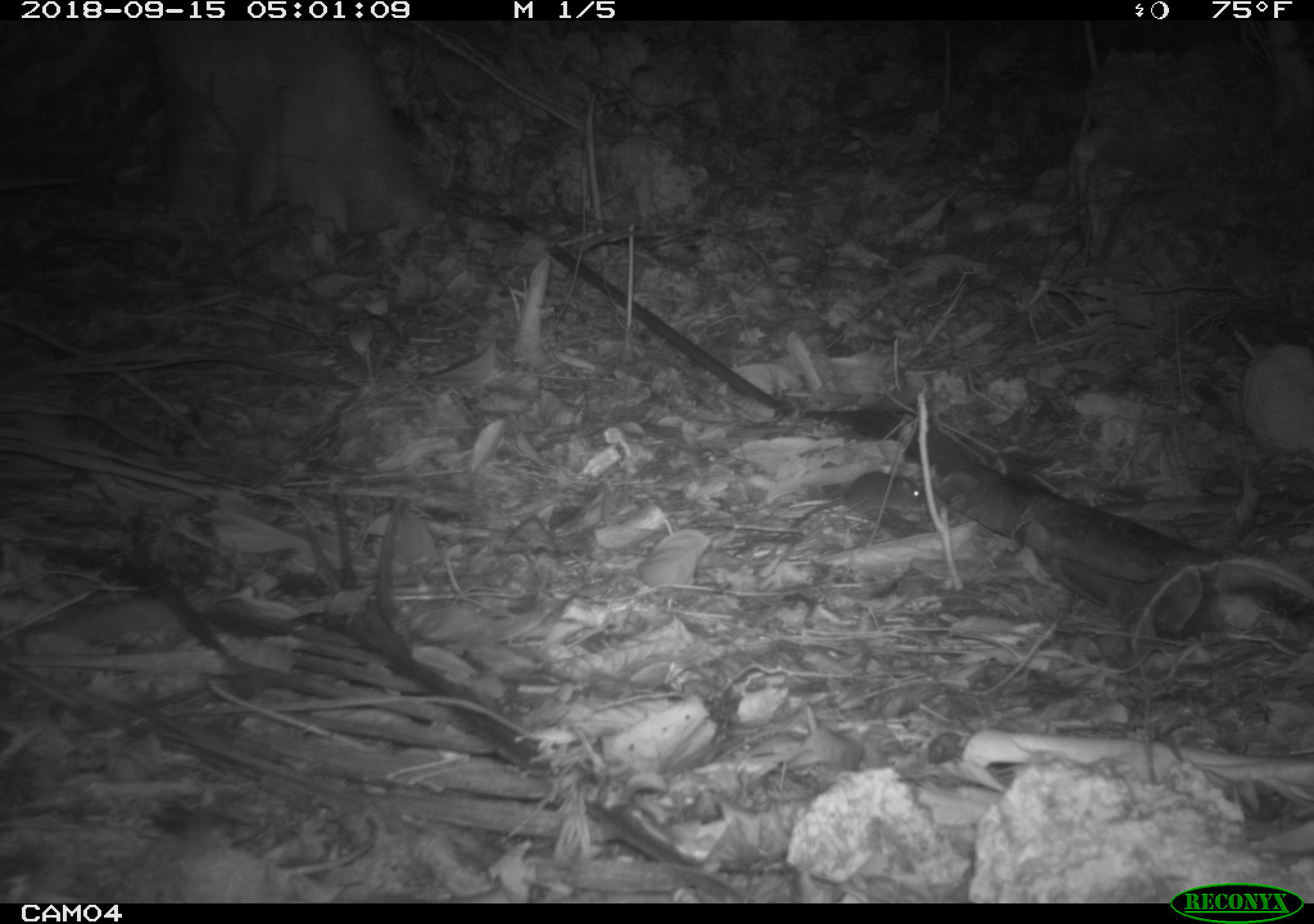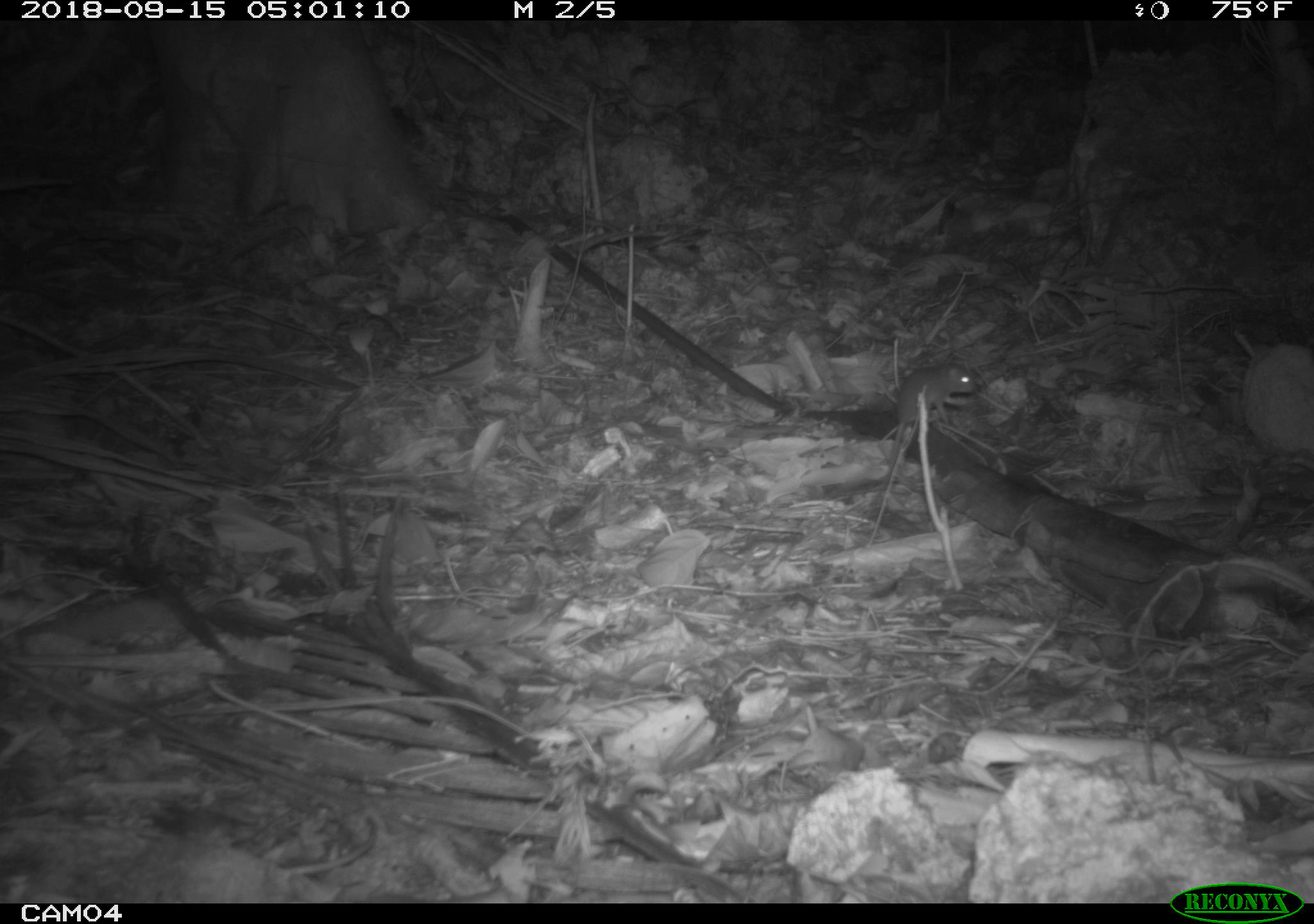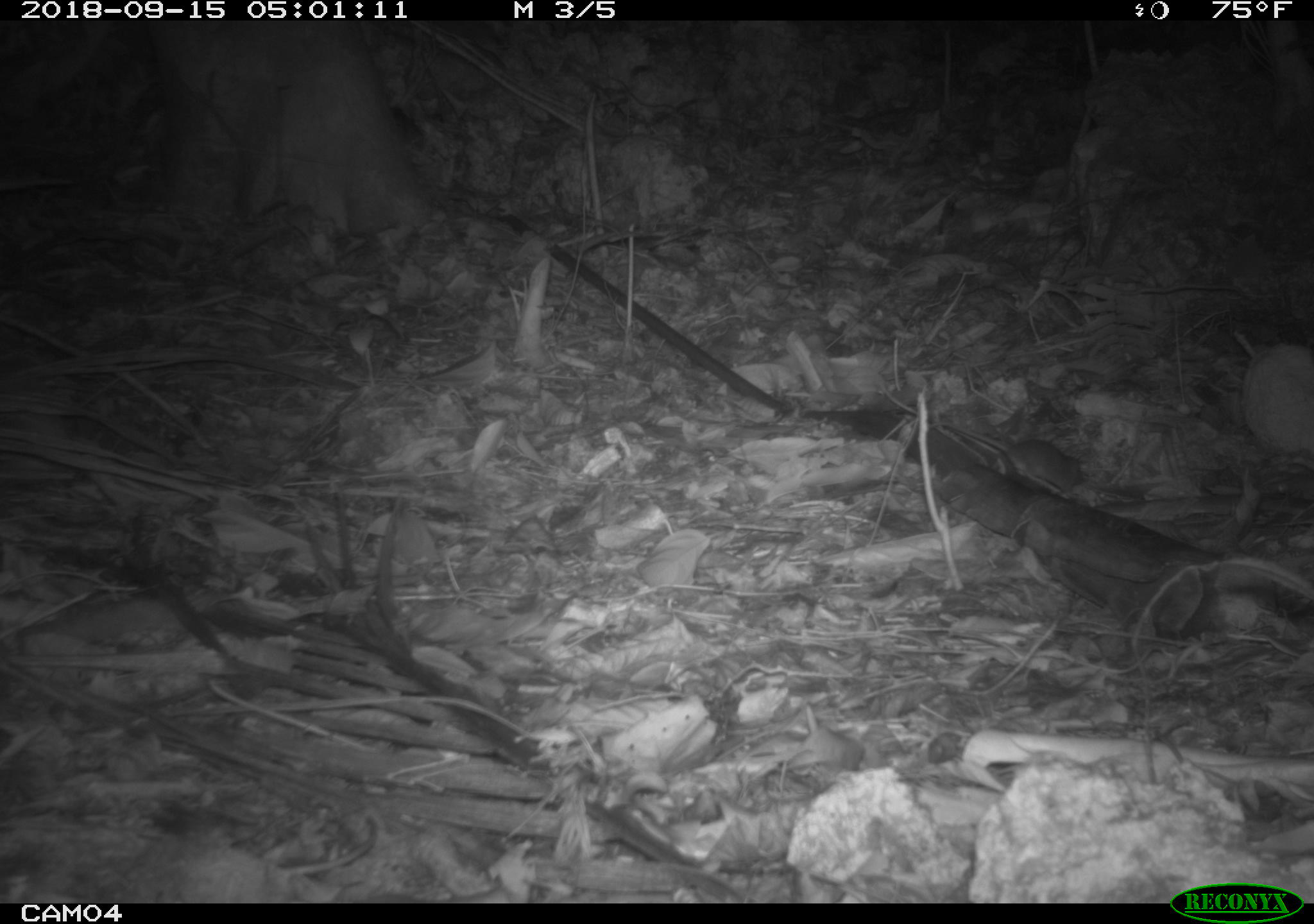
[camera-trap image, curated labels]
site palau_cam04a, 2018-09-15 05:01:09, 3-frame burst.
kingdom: Animalia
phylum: Chordata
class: Mammalia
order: Rodentia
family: Muridae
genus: Rattus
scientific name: Rattus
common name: rat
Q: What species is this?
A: Rat (Rattus).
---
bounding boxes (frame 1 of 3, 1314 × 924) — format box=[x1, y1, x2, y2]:
rat: box=[824, 469, 935, 520]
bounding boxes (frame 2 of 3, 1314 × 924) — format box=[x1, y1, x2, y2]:
rat: box=[795, 359, 973, 434]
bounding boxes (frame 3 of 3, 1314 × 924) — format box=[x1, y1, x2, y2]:
rat: box=[937, 417, 1093, 490]